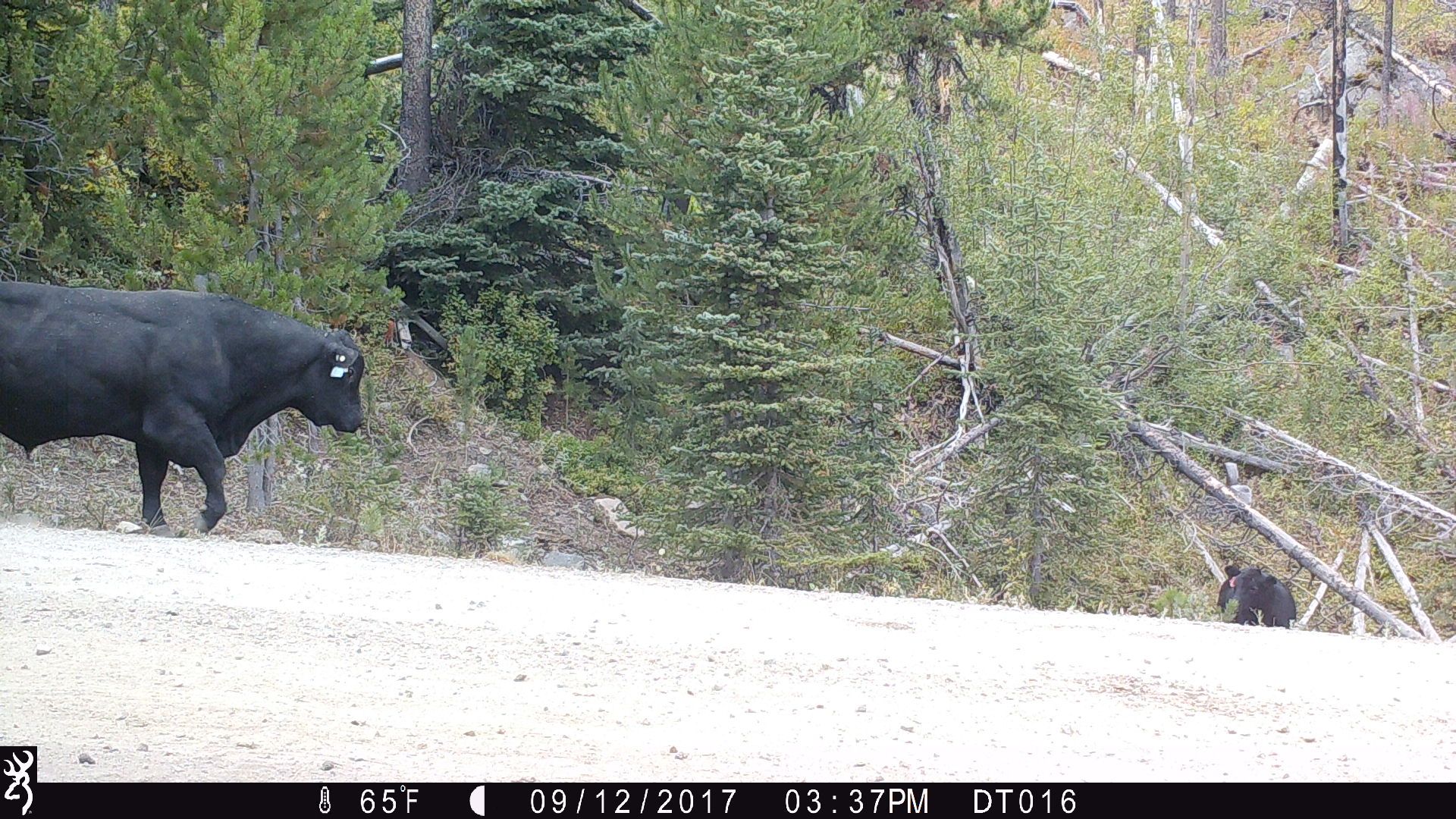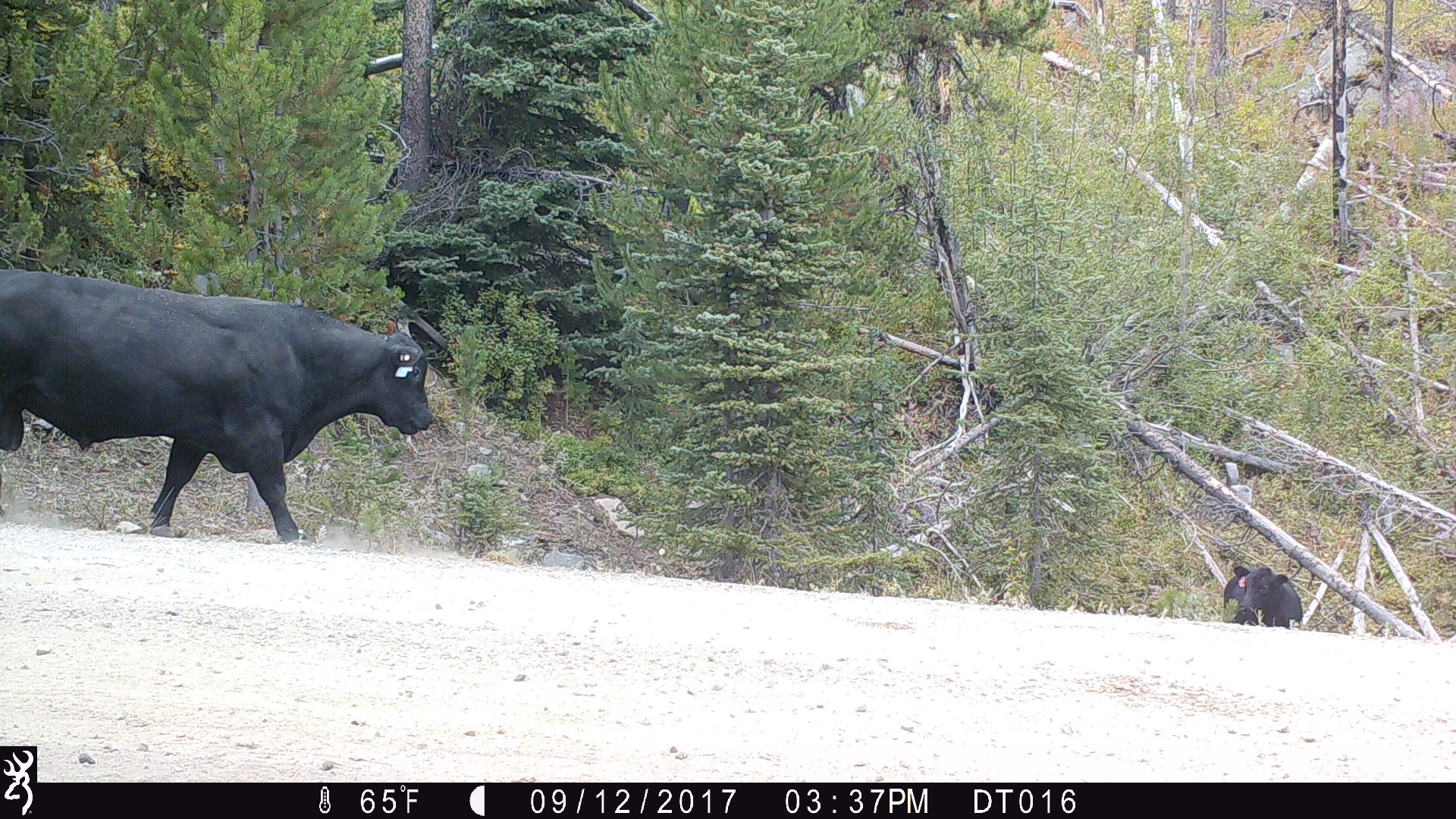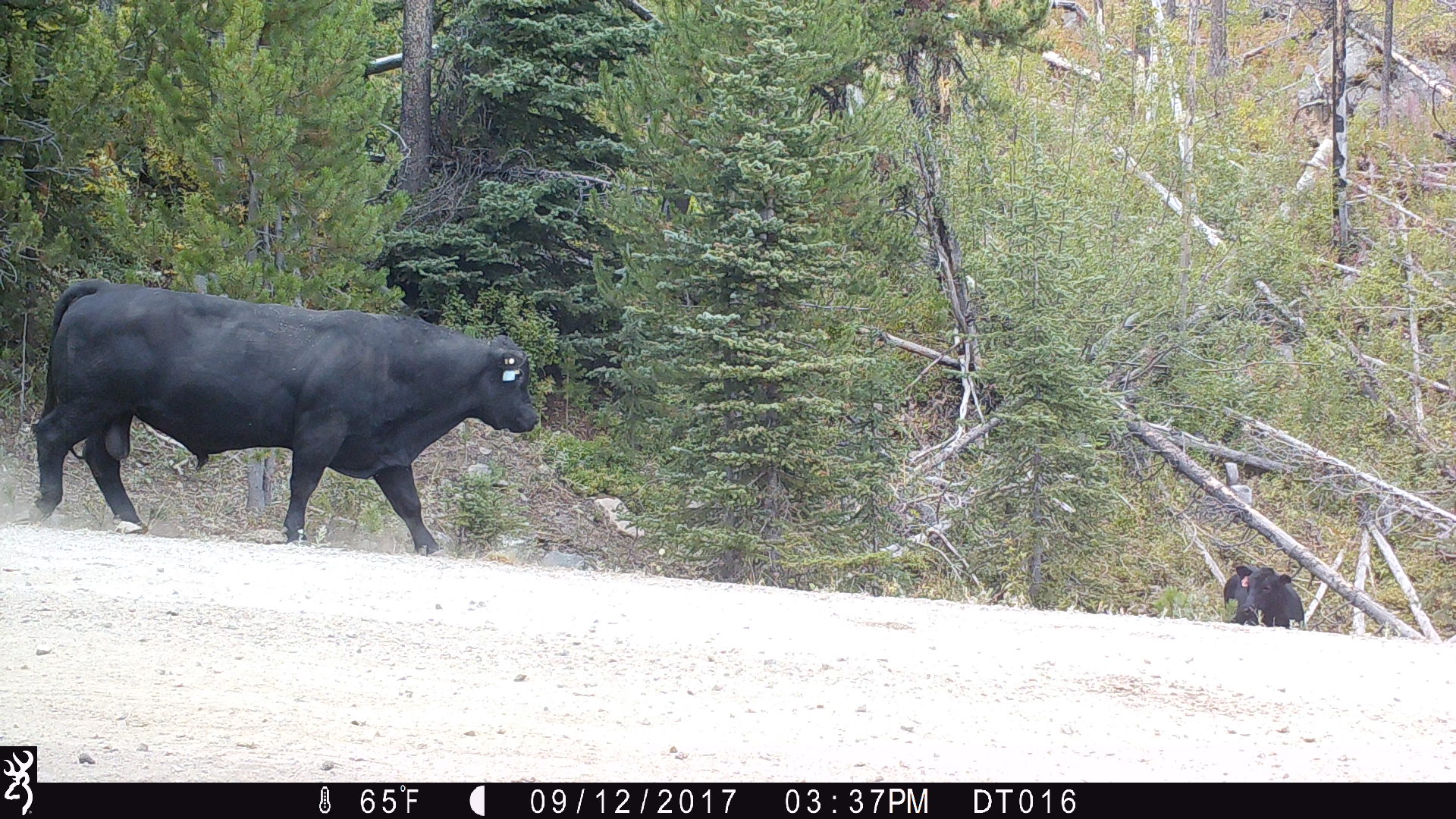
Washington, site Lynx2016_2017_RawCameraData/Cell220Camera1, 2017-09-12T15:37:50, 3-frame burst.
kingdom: Animalia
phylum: Chordata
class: Mammalia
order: Artiodactyla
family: Bovidae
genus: Bos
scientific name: Bos taurus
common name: domestic cattle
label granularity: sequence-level